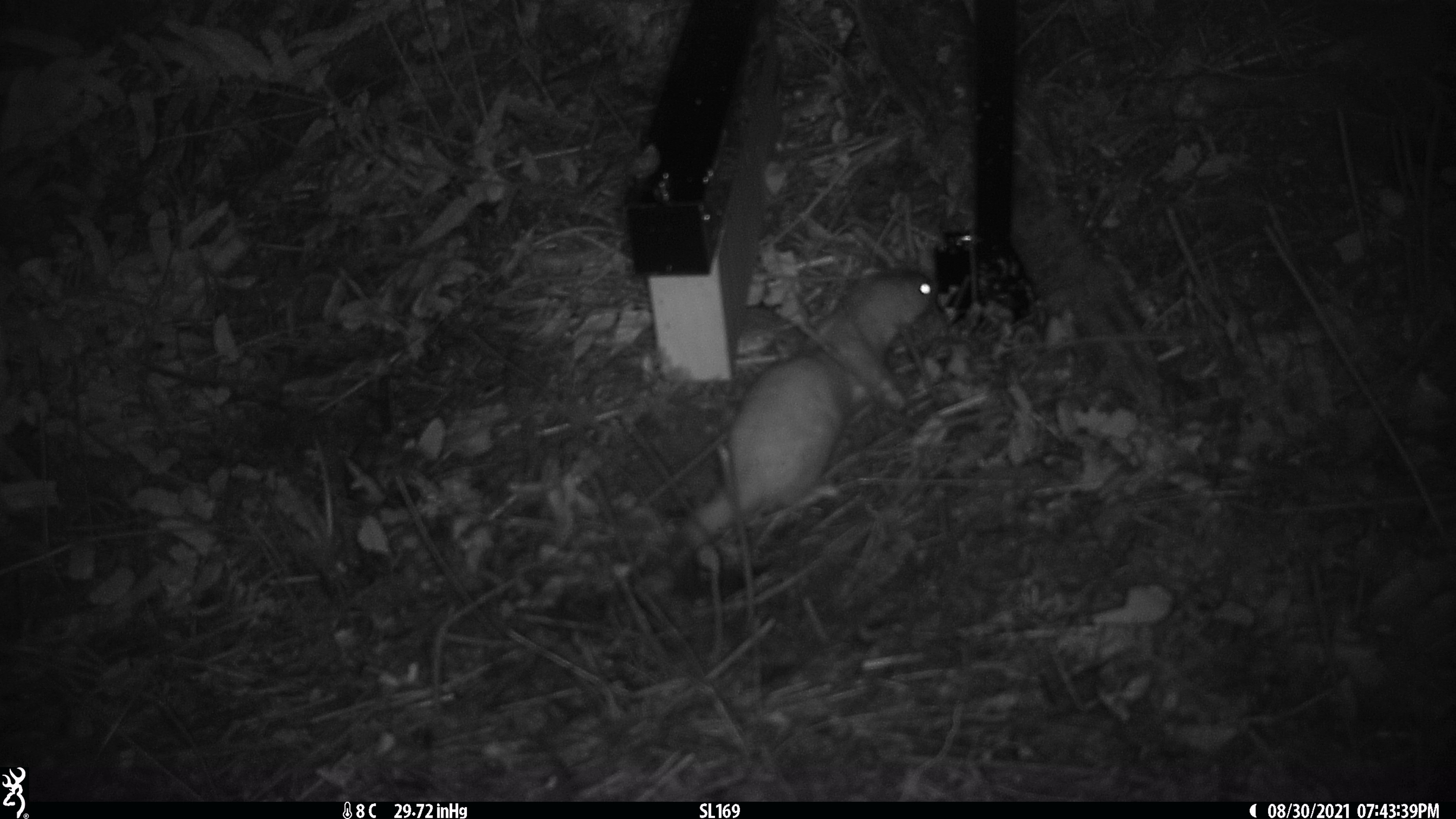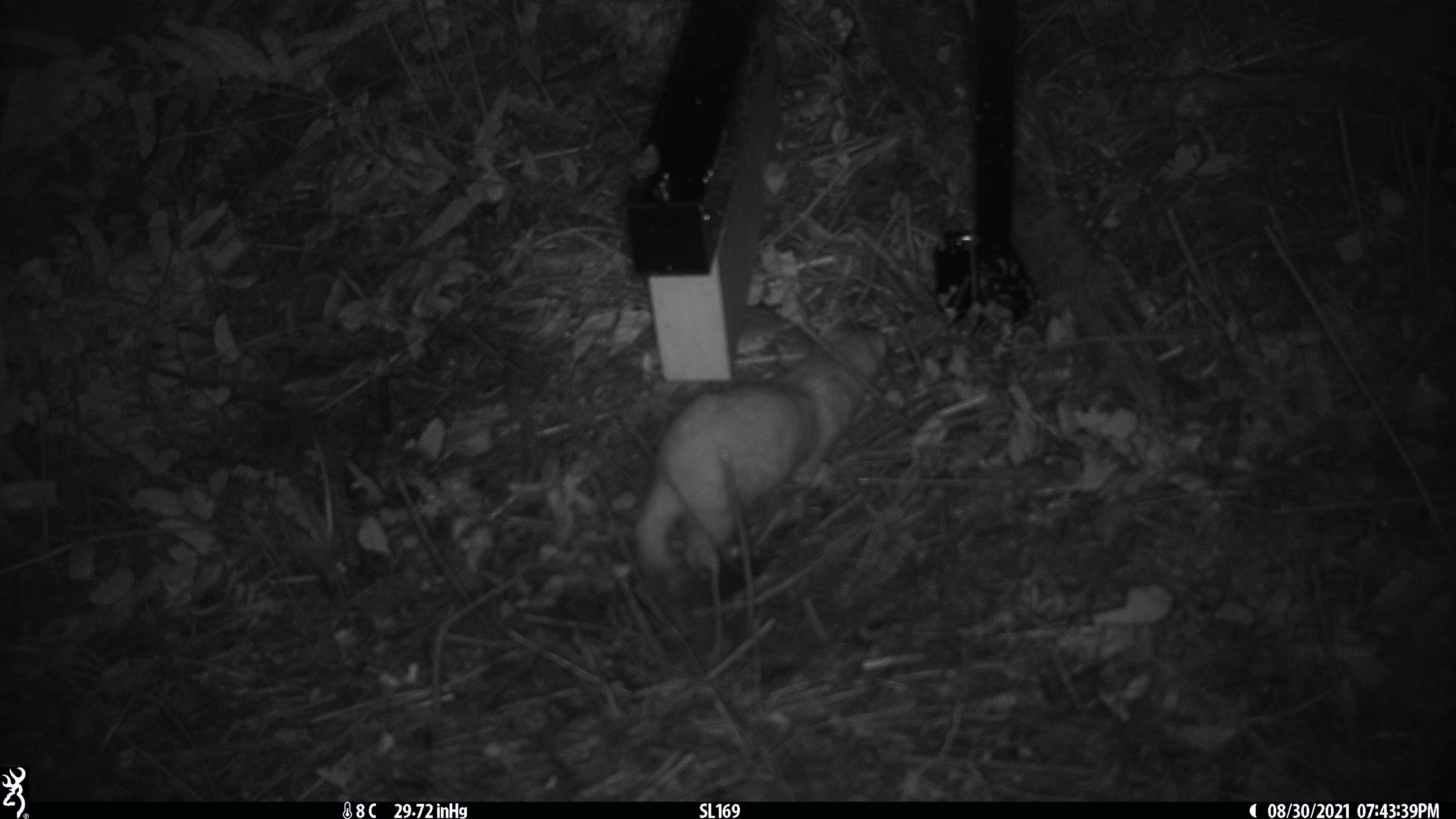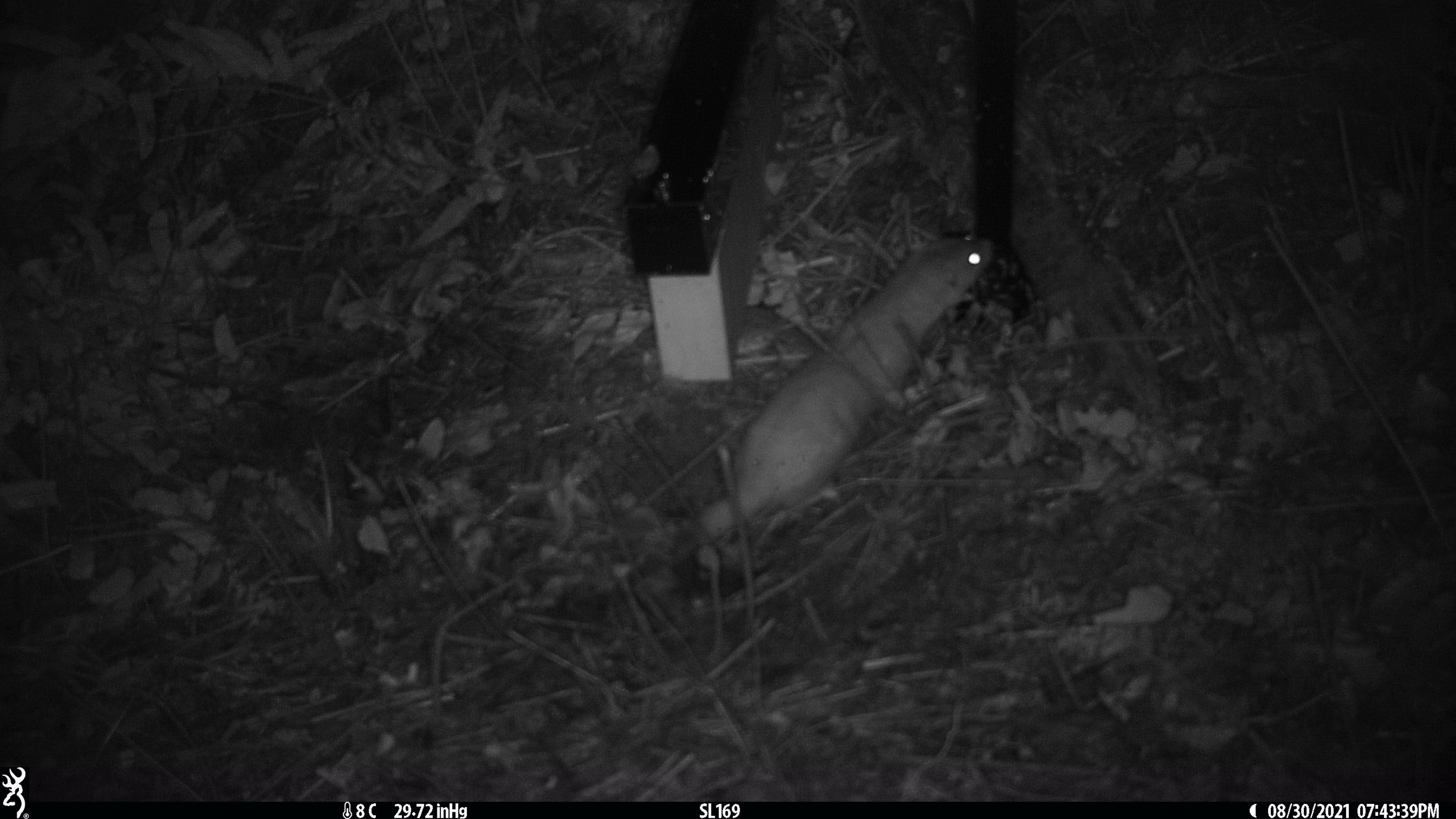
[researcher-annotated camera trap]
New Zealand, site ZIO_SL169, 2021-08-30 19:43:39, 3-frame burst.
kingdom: Animalia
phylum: Chordata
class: Mammalia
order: Carnivora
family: Mustelidae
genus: Mustela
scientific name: Mustela erminea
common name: stoat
Stoat (Mustela erminea).